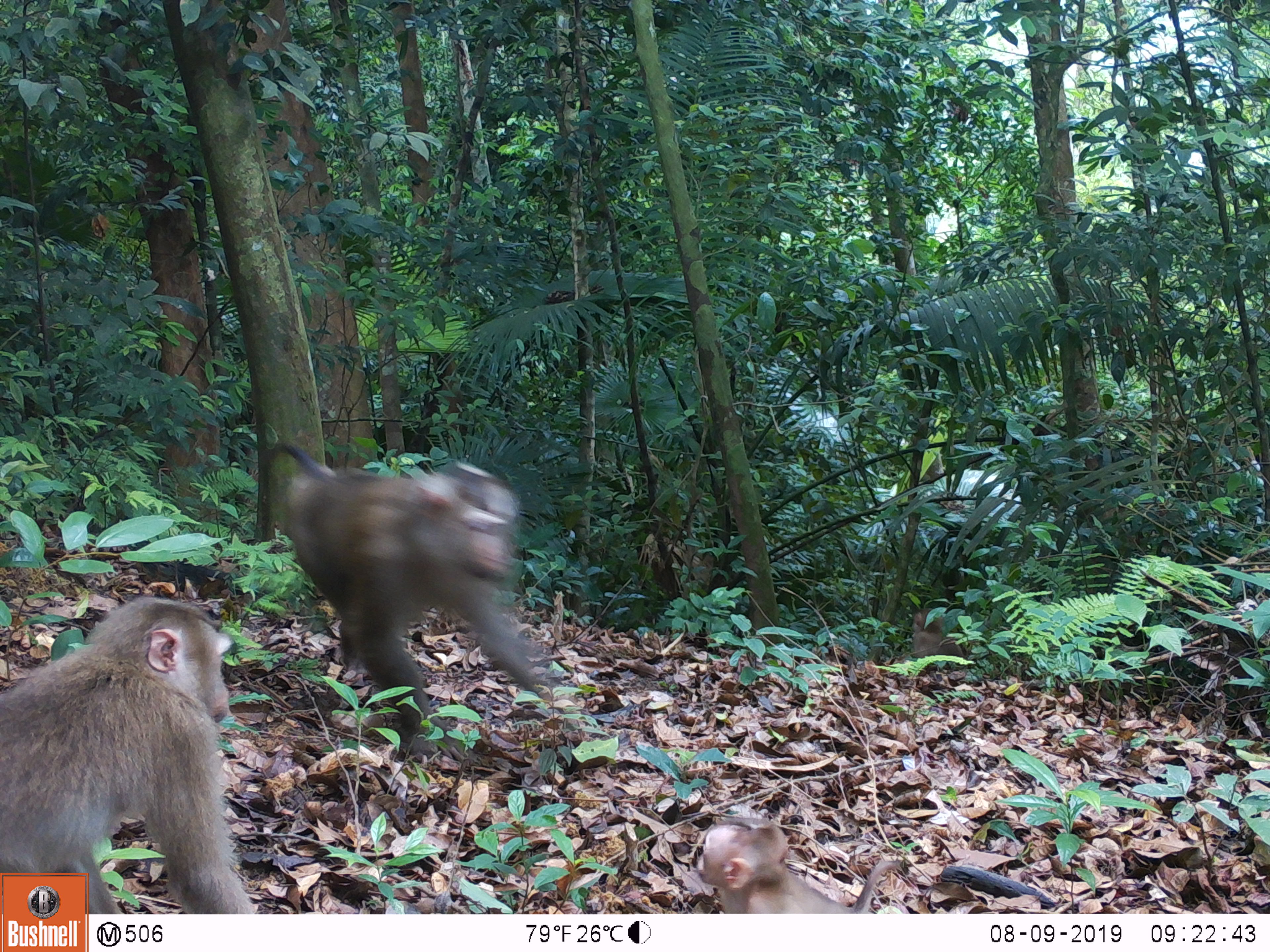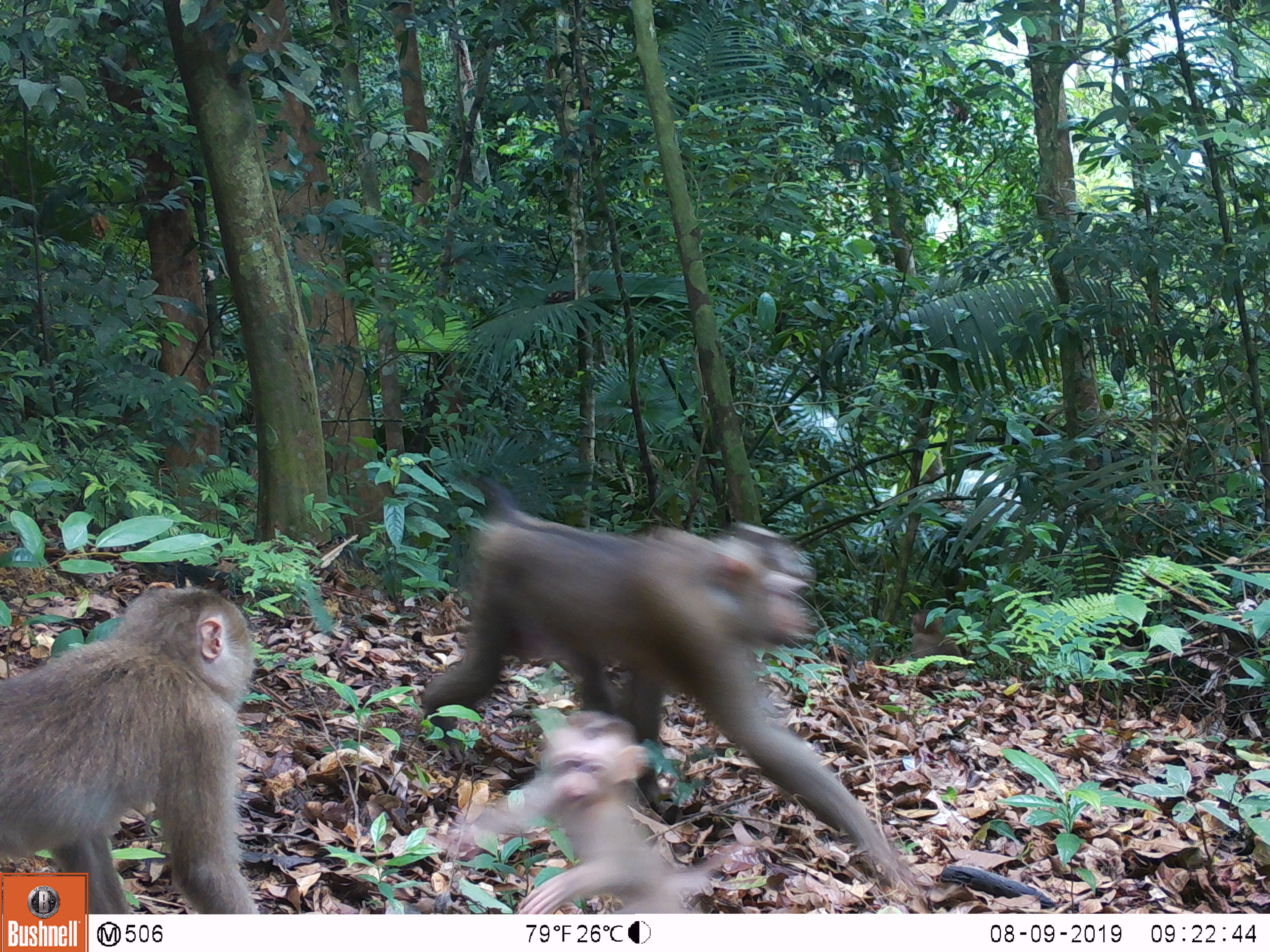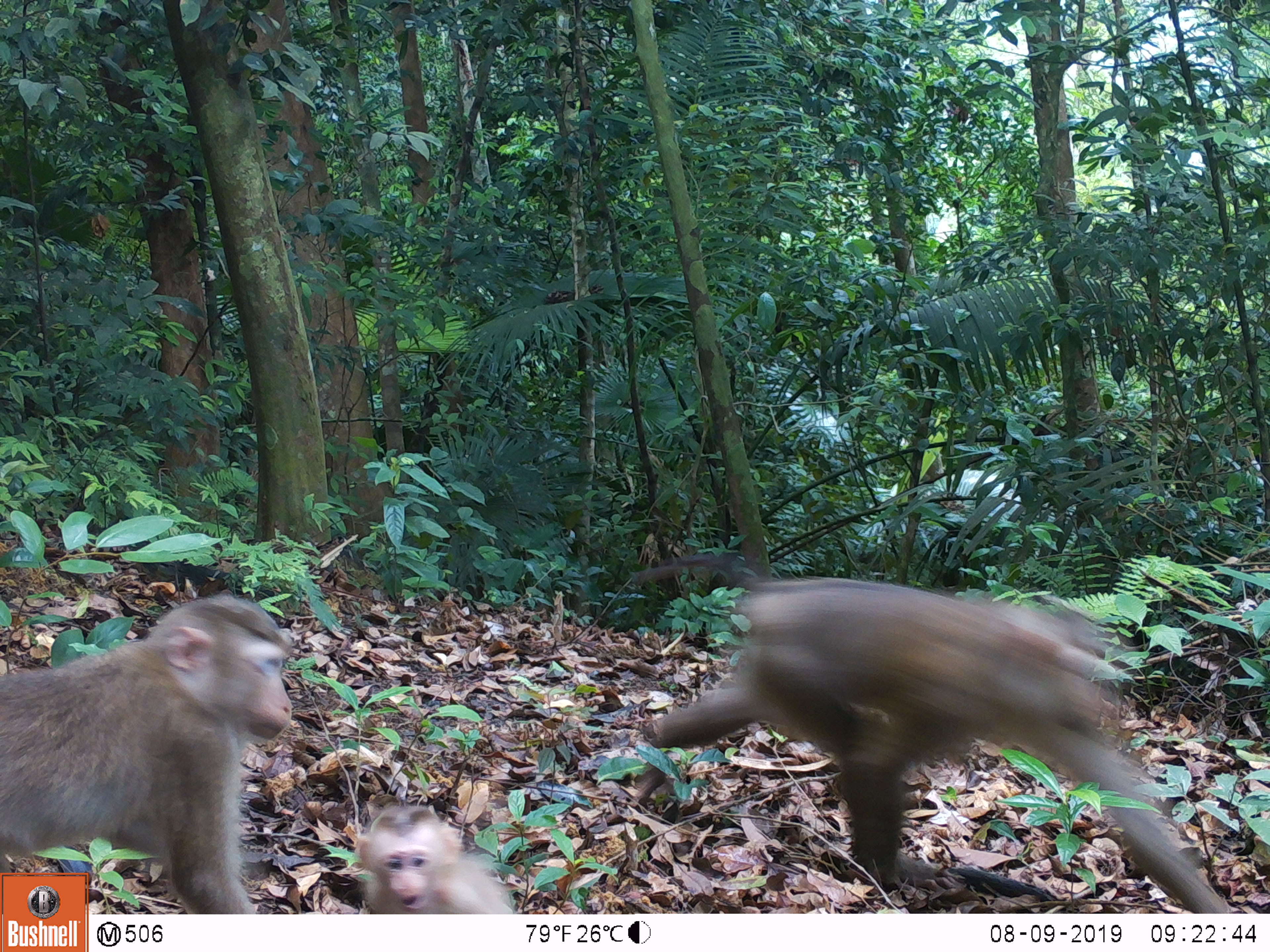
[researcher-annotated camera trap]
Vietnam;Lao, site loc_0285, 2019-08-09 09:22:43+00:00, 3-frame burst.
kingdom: Animalia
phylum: Chordata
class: Mammalia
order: Primates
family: Cercopithecidae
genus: Macaca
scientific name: Macaca nemestrina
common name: pig-tailed macaque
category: pig tailed macaque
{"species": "pig tailed macaque (pig-tailed macaque) (Macaca nemestrina)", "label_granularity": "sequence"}